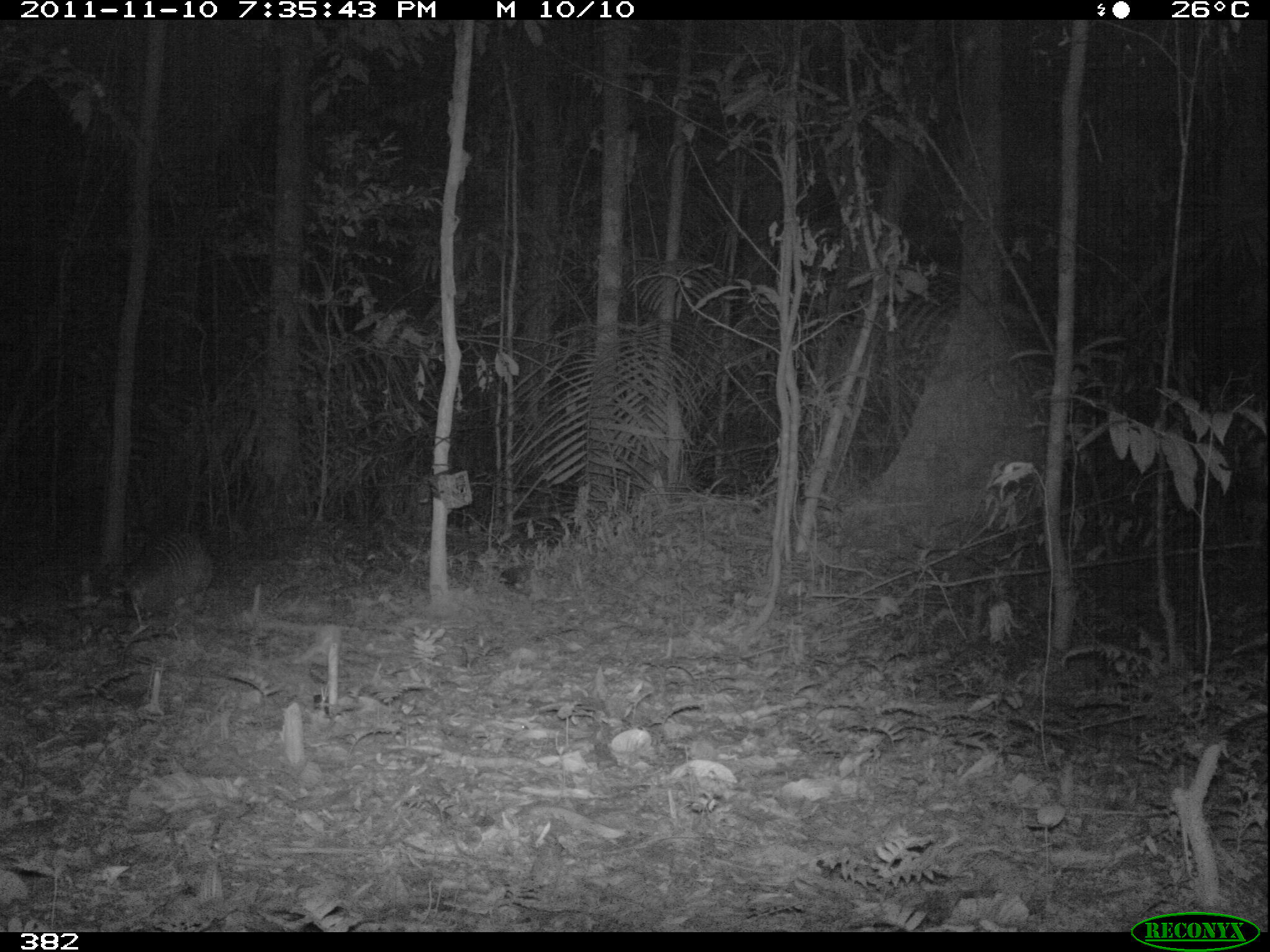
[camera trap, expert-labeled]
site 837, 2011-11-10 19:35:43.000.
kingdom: Animalia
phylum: Chordata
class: Mammalia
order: Cingulata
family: Dasypodidae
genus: Dasypus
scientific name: Dasypus novemcinctus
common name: nine-banded armadillo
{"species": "Dasypus novemcinctus (nine-banded armadillo)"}